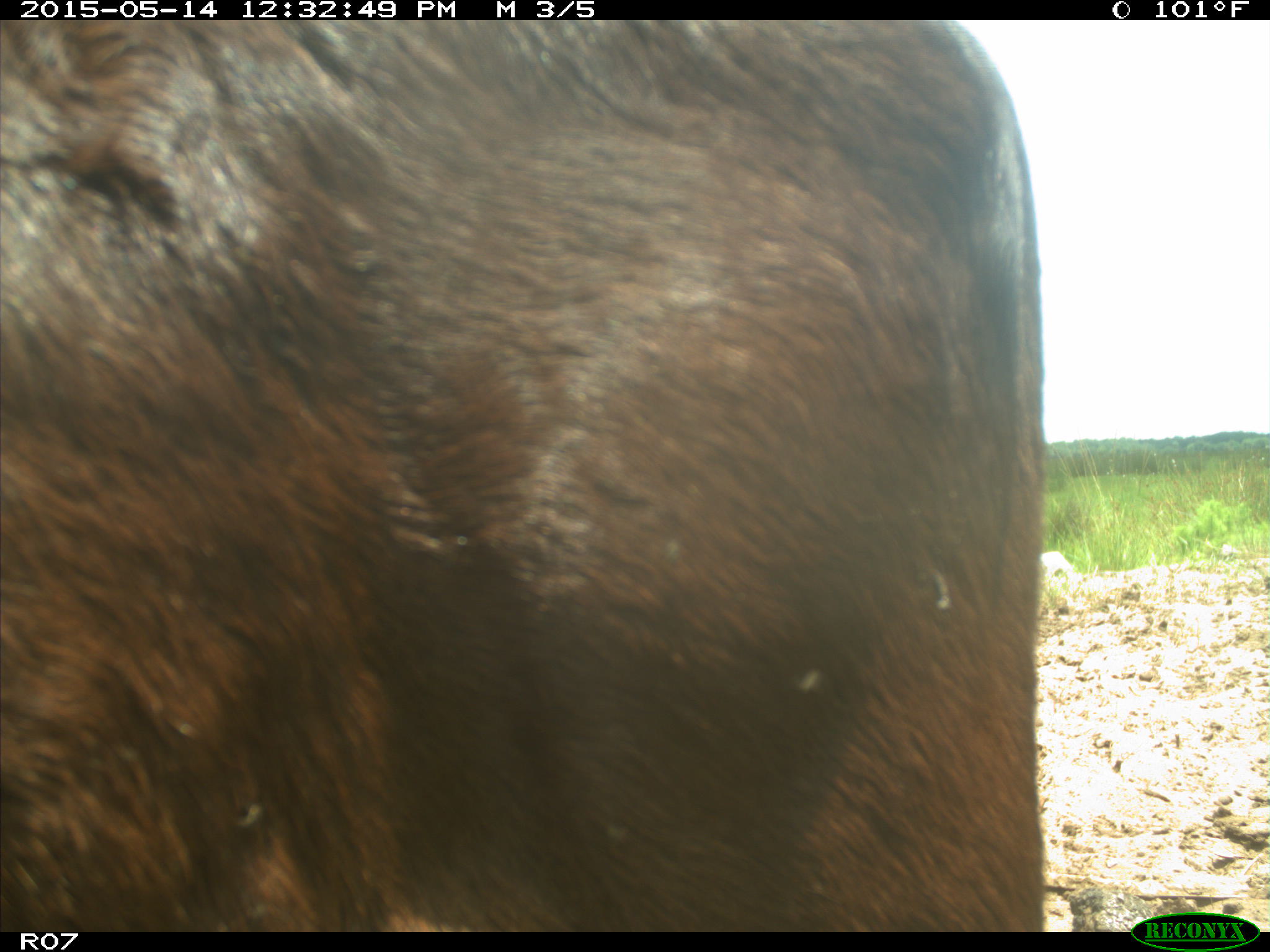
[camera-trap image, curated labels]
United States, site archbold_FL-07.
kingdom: Animalia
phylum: Chordata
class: Mammalia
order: Artiodactyla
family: Bovidae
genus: Bos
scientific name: Bos taurus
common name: domestic cow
Bos taurus (domestic cow).